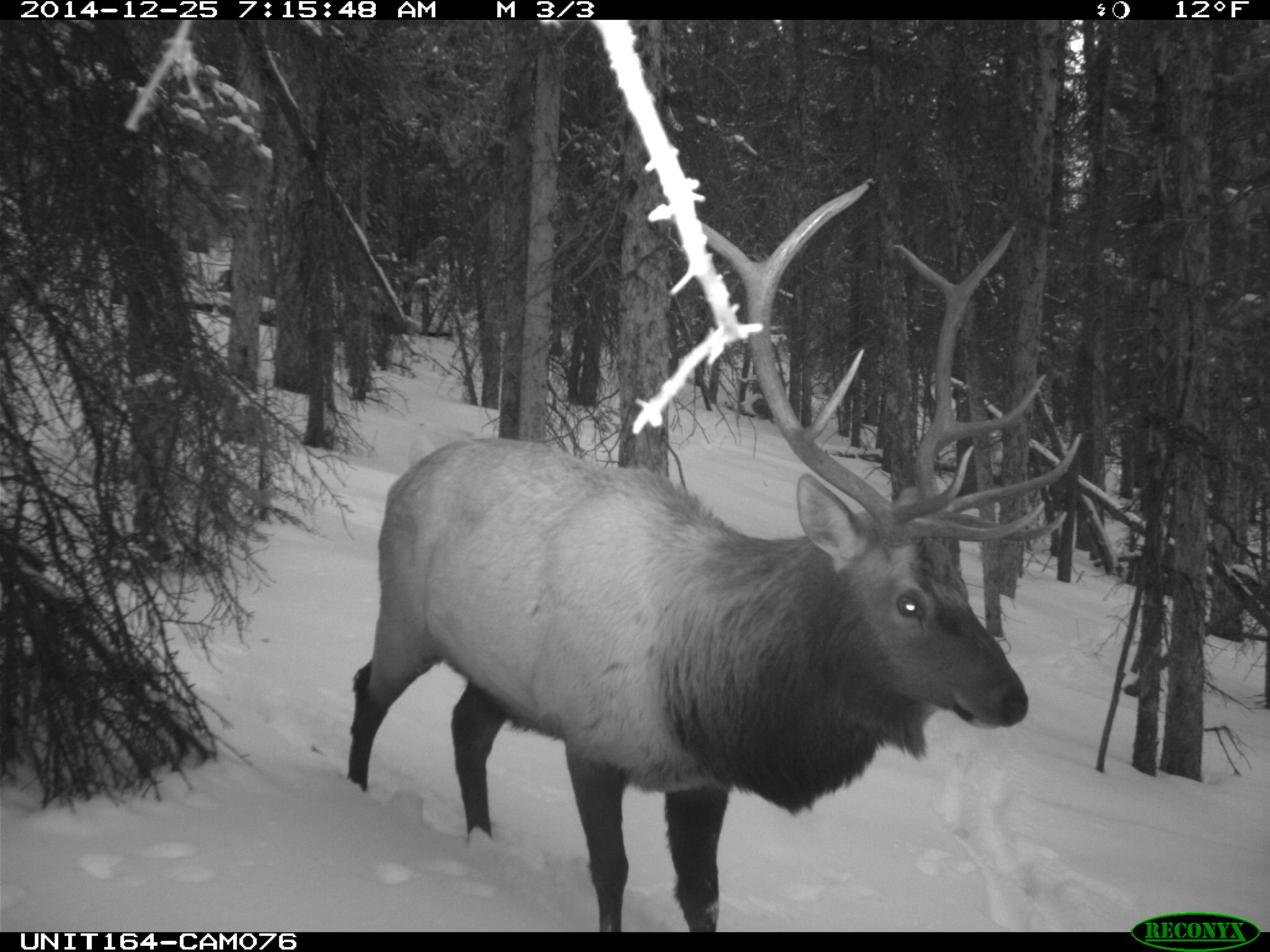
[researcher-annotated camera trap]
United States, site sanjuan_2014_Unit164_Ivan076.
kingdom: Animalia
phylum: Chordata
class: Mammalia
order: Artiodactyla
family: Cervidae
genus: Cervus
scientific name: Cervus elaphus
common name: red deer